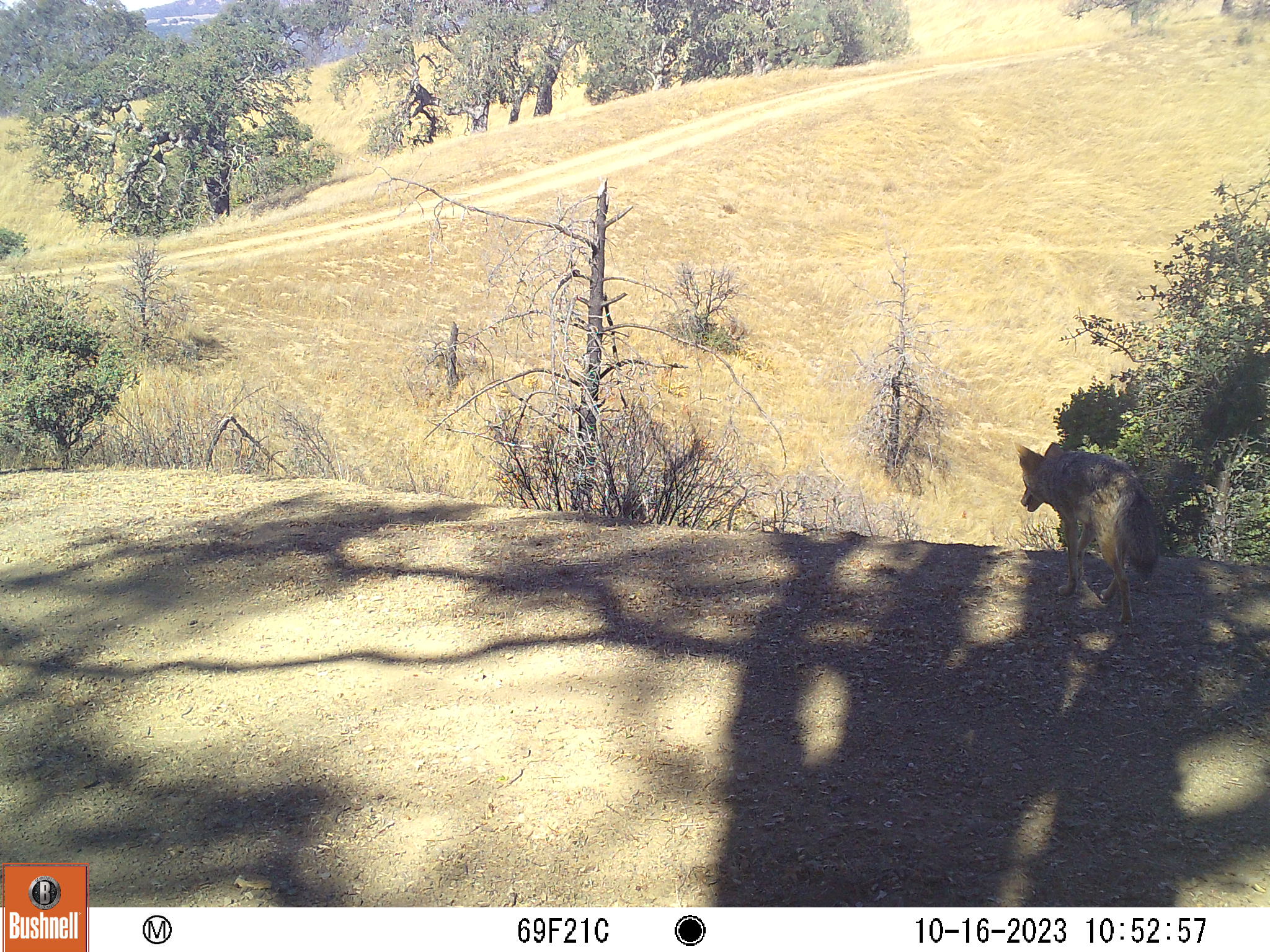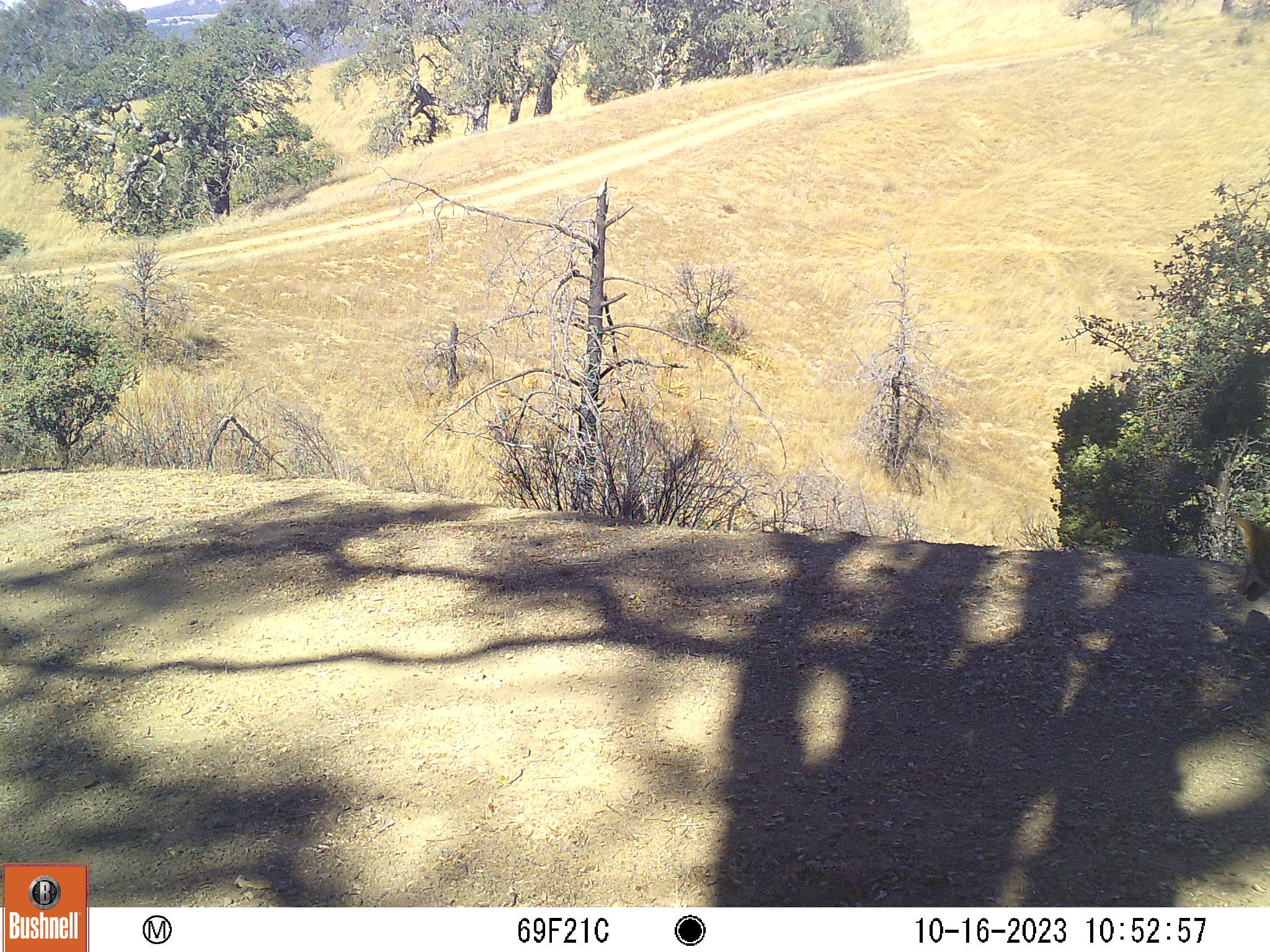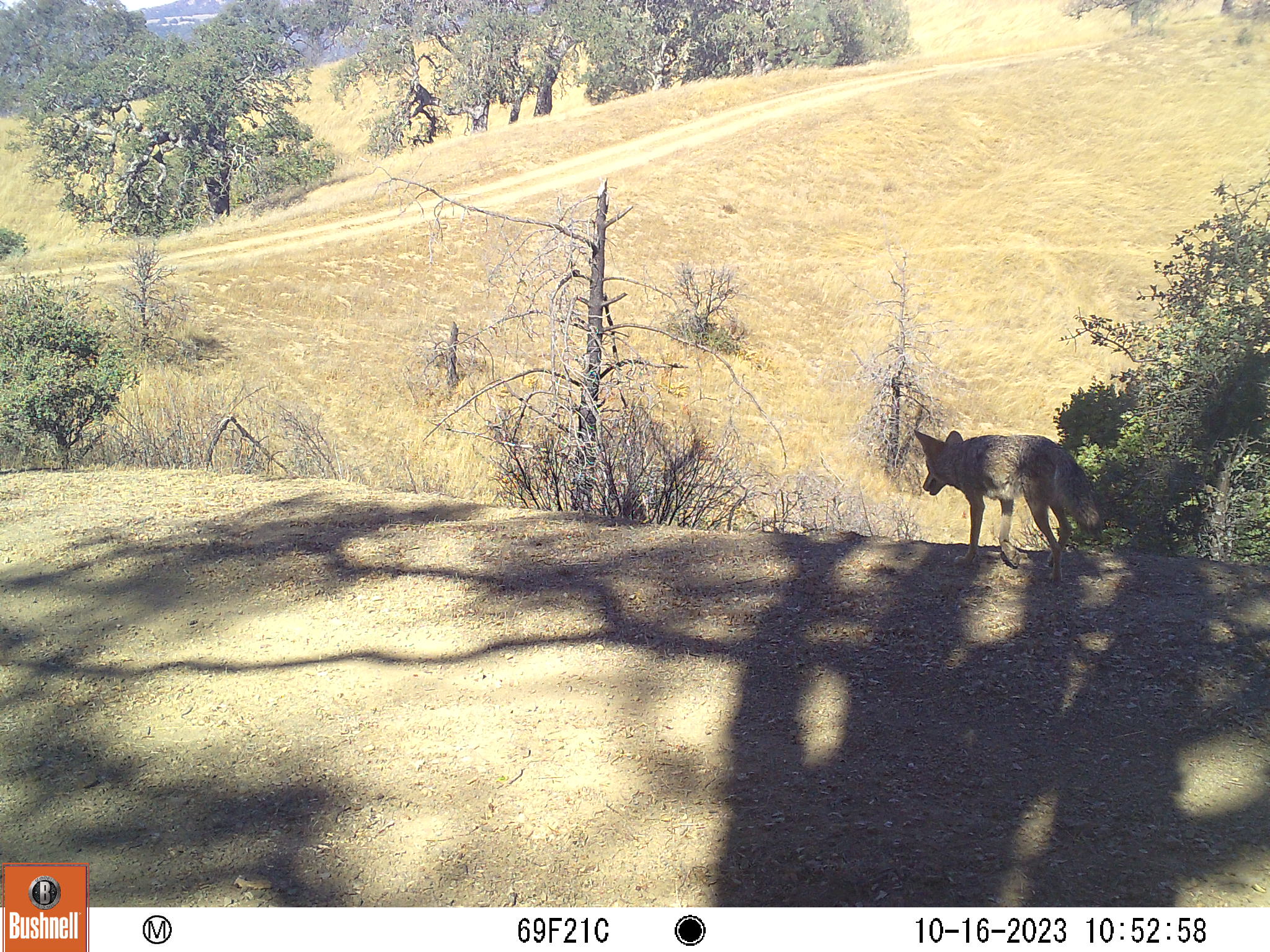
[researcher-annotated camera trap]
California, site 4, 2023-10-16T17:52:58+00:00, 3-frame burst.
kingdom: Animalia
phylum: Chordata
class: Mammalia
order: Carnivora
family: Canidae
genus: Canis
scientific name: Canis latrans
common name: coyote